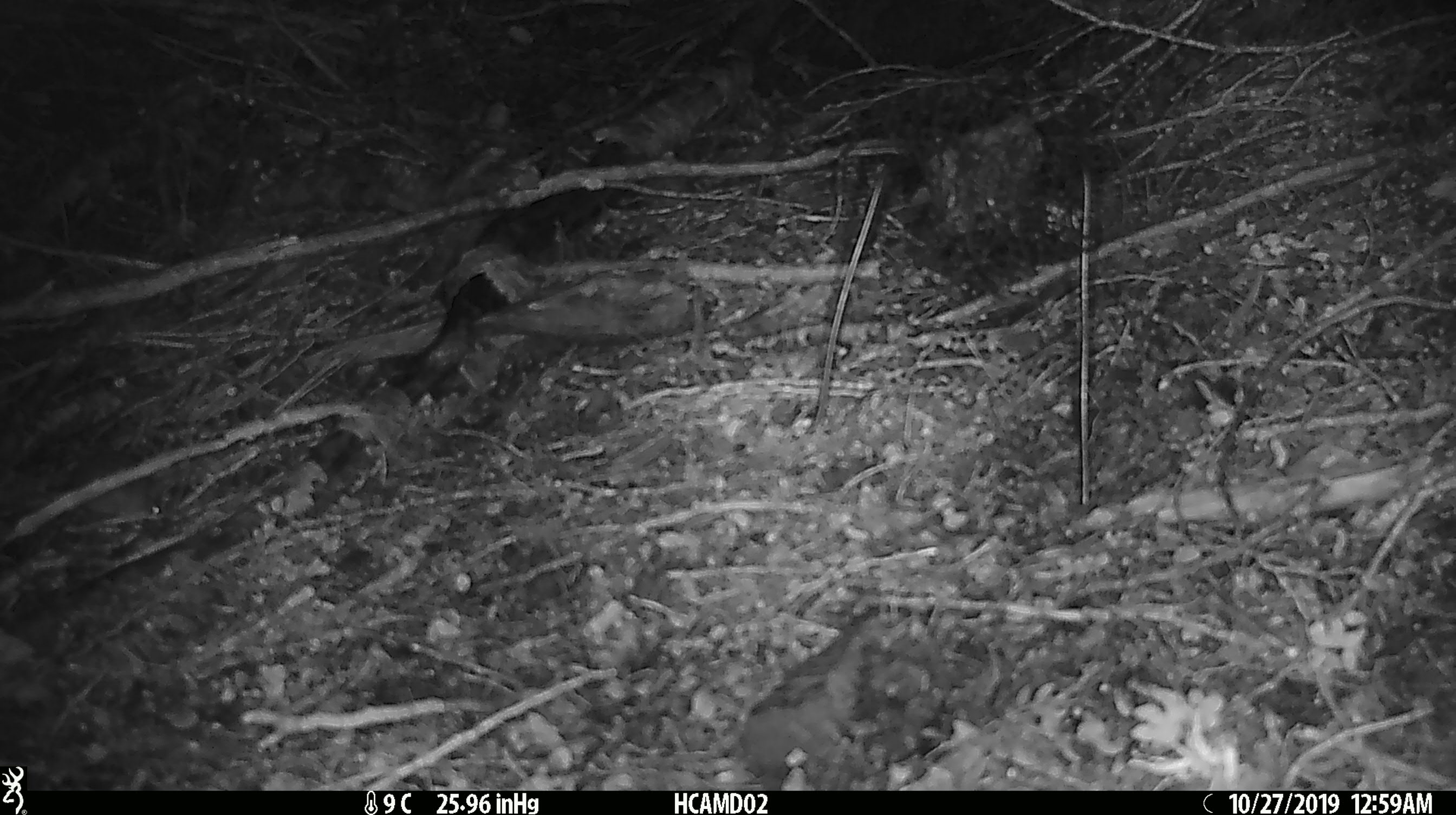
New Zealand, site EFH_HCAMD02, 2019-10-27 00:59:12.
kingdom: Animalia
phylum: Chordata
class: Mammalia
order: Rodentia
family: Muridae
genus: Mus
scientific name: Mus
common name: mouse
Mouse (Mus).